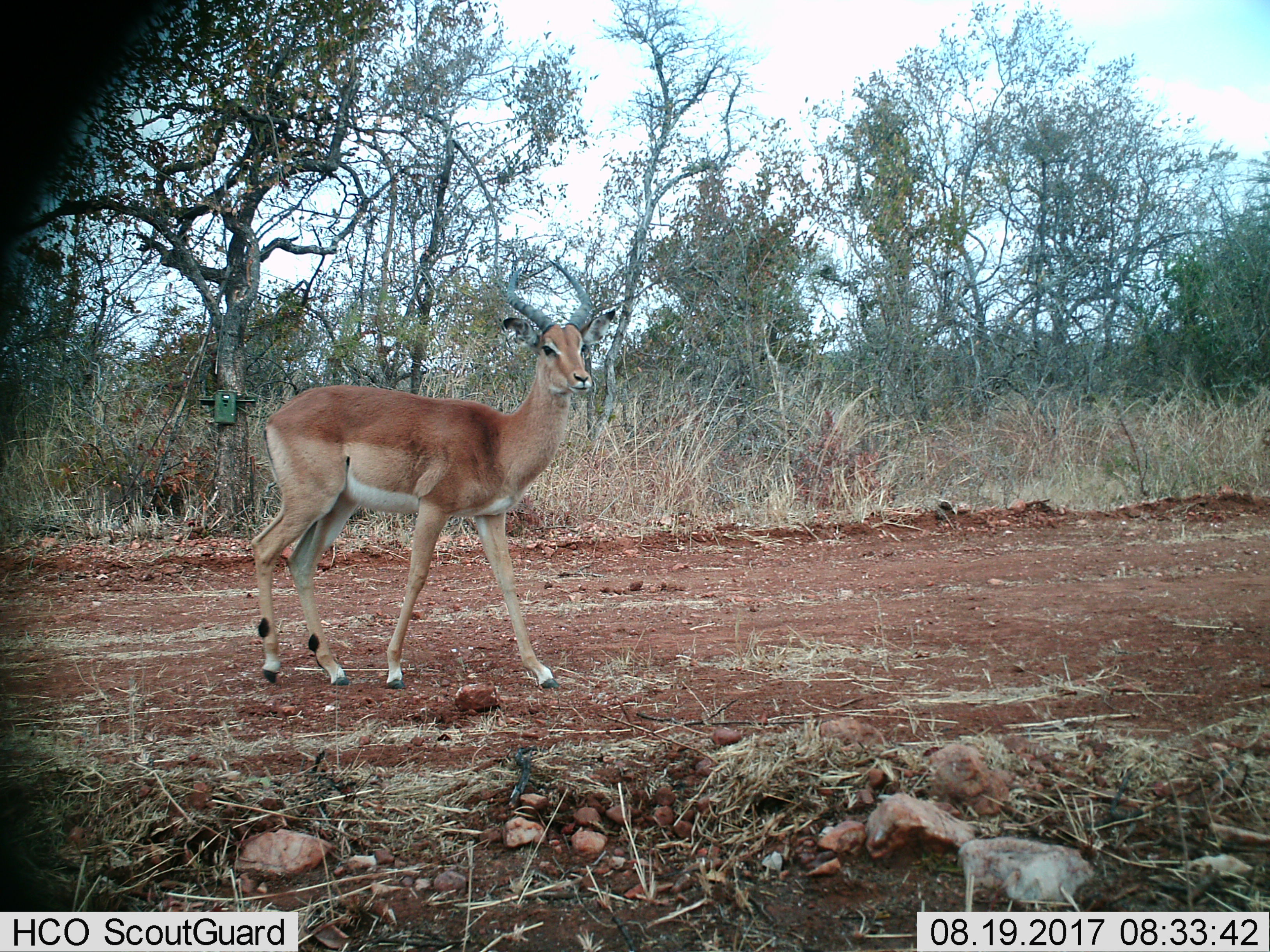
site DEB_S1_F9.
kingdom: Animalia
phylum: Chordata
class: Mammalia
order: Artiodactyla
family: Bovidae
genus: Aepyceros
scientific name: Aepyceros melampus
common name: impala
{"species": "impala (Aepyceros melampus)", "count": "1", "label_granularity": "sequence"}